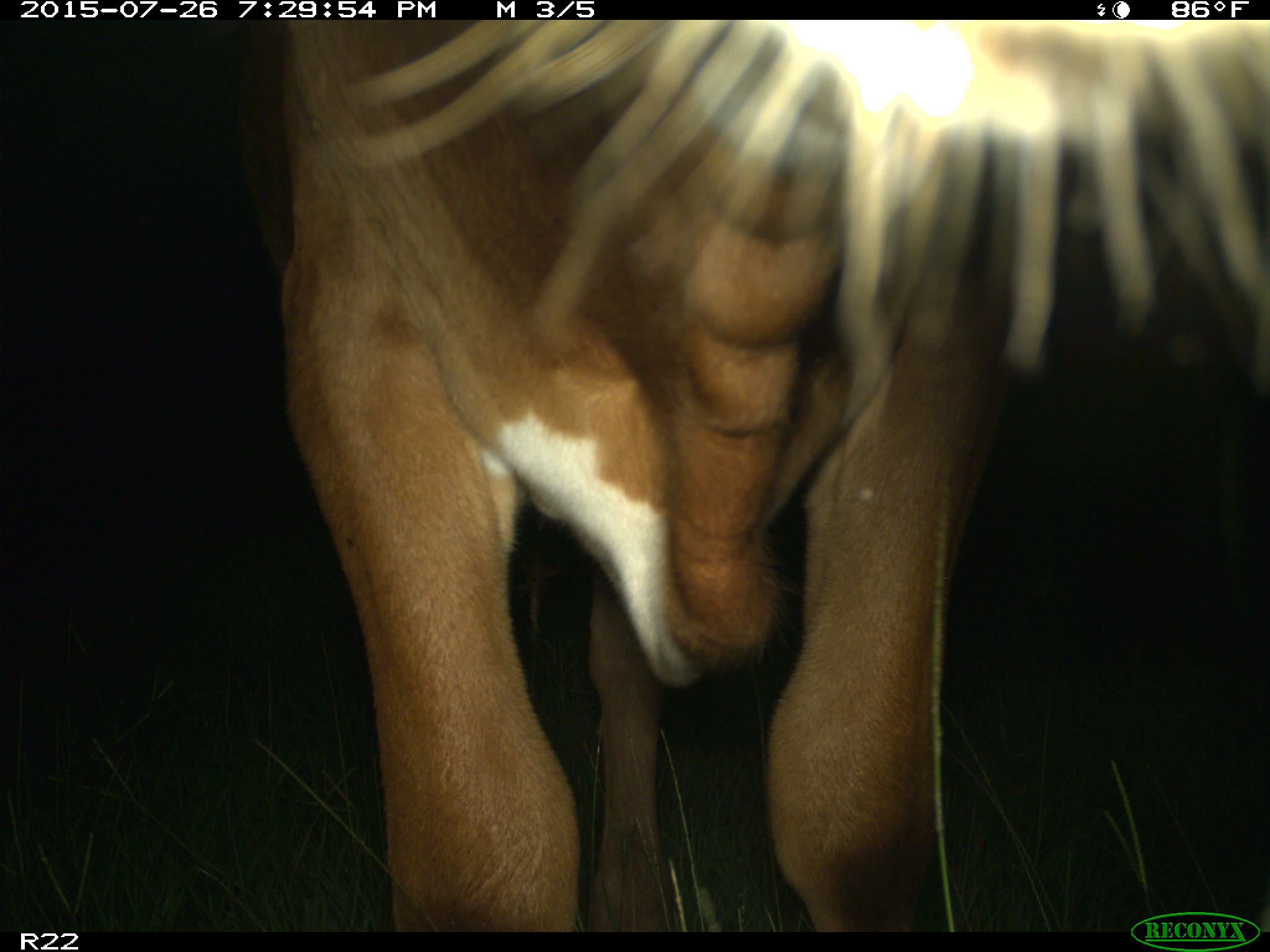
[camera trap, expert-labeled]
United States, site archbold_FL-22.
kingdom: Animalia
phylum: Chordata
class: Mammalia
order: Artiodactyla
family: Bovidae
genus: Bos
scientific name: Bos taurus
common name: domestic cow